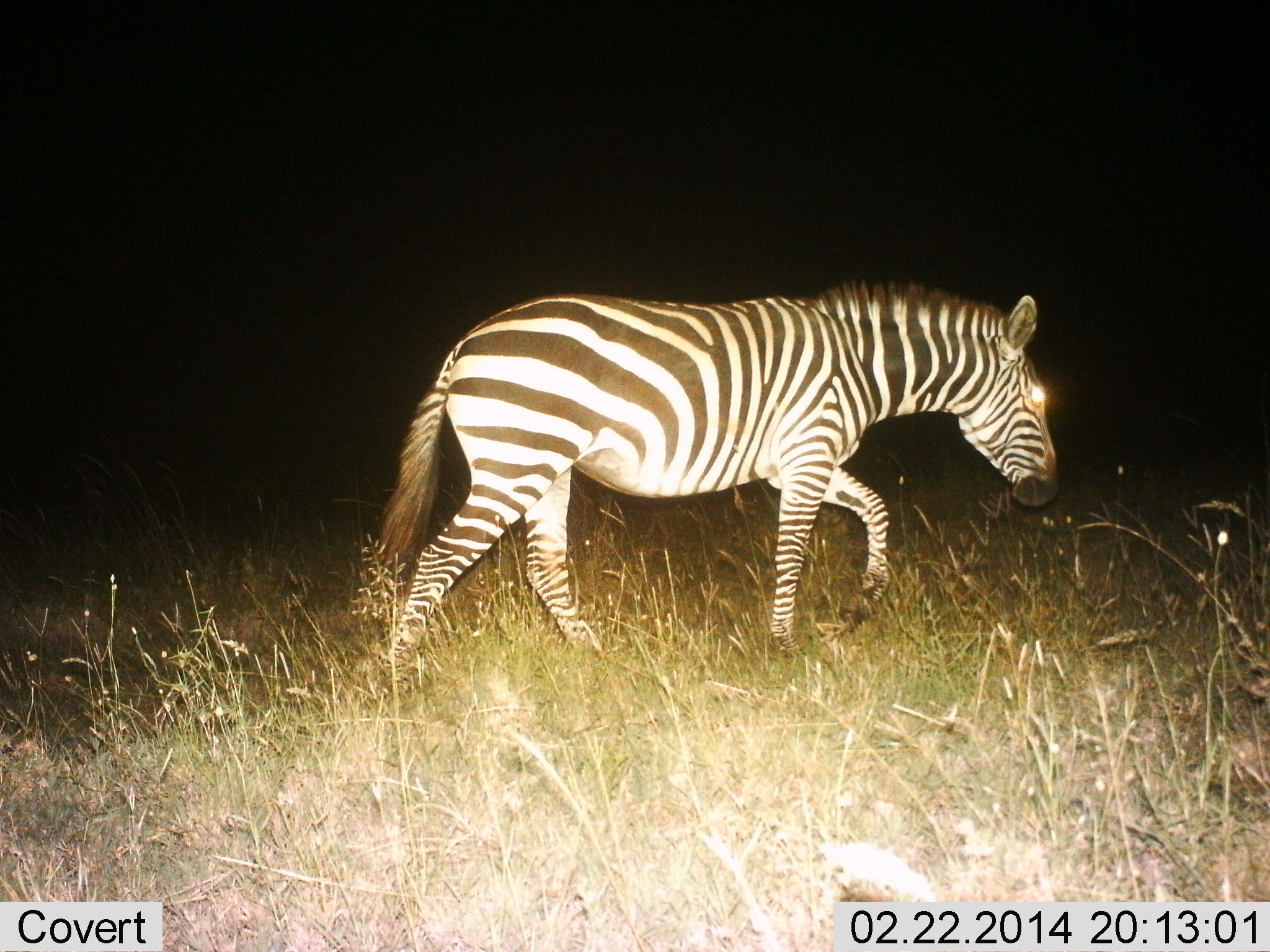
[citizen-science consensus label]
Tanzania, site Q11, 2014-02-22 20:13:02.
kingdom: Animalia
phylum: Chordata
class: Mammalia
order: Perissodactyla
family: Equidae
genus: Equus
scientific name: Equus quagga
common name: plains zebra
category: zebra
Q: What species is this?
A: Zebra (plains zebra) (Equus quagga).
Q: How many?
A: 1.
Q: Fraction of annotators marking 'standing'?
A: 20%.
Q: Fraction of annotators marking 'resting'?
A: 0%.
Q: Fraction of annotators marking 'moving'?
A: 100%.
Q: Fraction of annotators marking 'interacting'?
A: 0%.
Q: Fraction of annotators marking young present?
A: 0%.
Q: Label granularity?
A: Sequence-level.